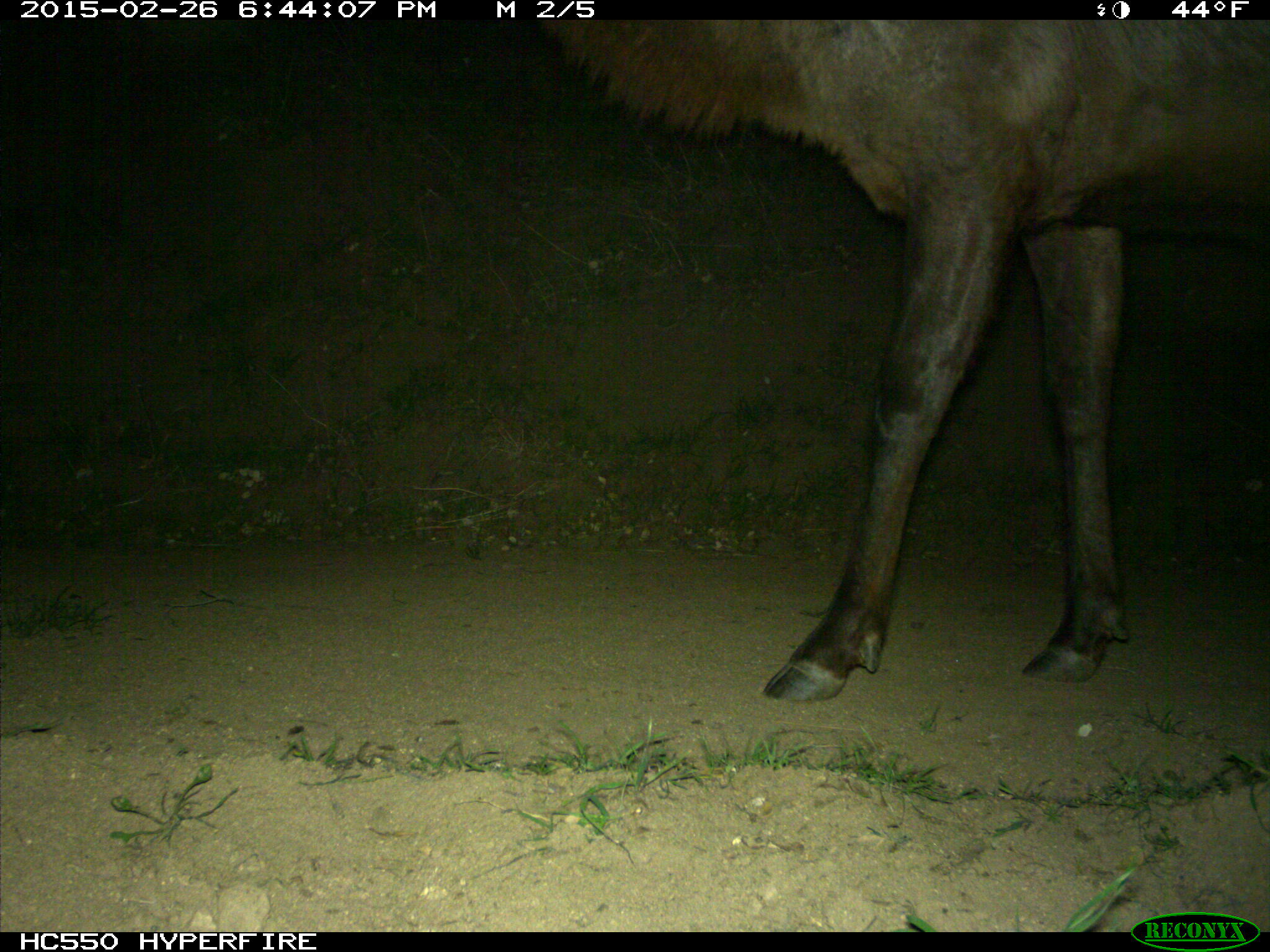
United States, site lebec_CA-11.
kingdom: Animalia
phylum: Chordata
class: Mammalia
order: Artiodactyla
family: Cervidae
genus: Cervus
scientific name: Cervus canadensis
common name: elk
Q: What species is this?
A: Cervus canadensis (elk).